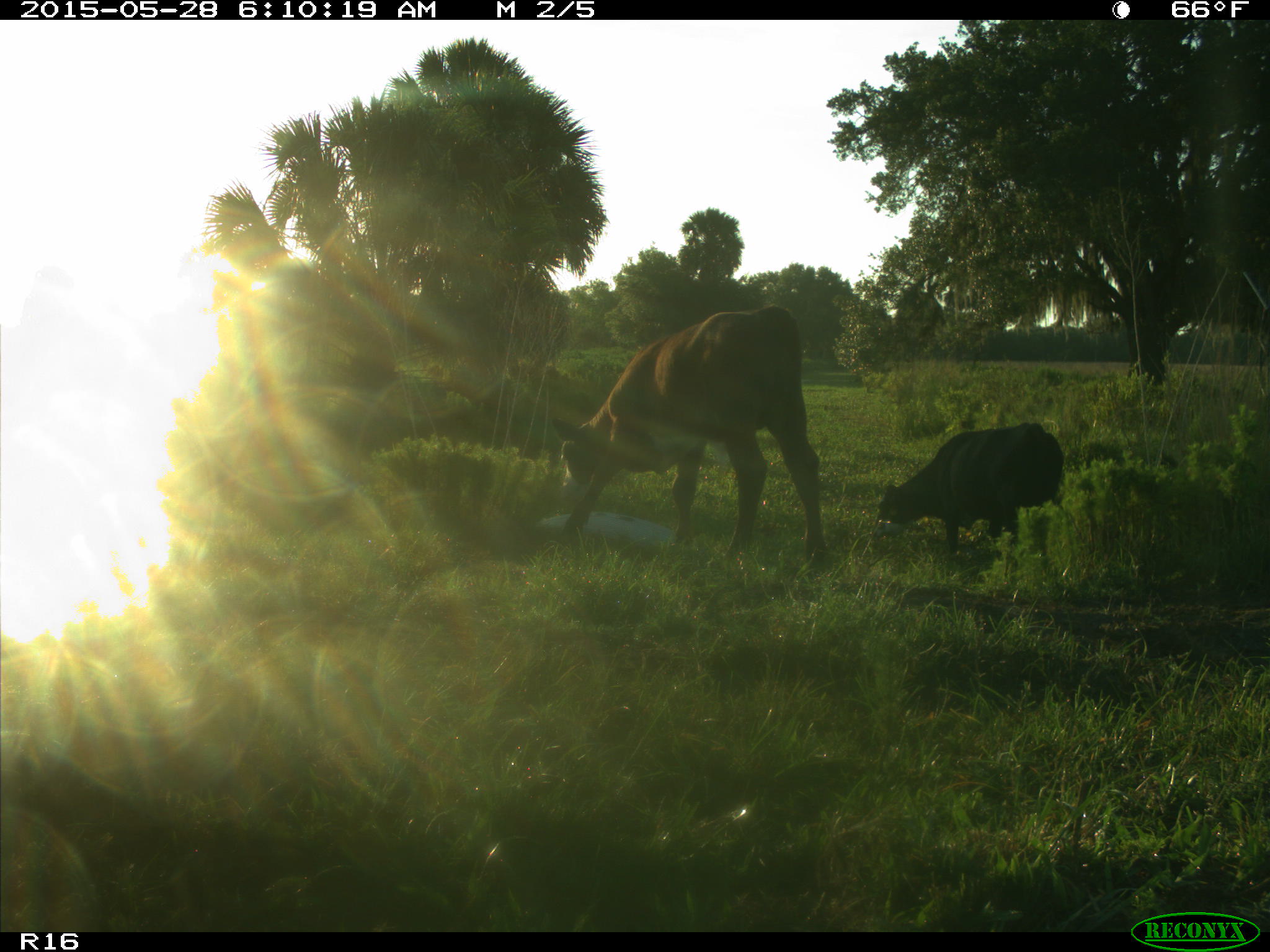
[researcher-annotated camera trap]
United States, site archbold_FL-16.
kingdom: Animalia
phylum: Chordata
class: Mammalia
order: Artiodactyla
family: Bovidae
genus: Bos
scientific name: Bos taurus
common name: domestic cow